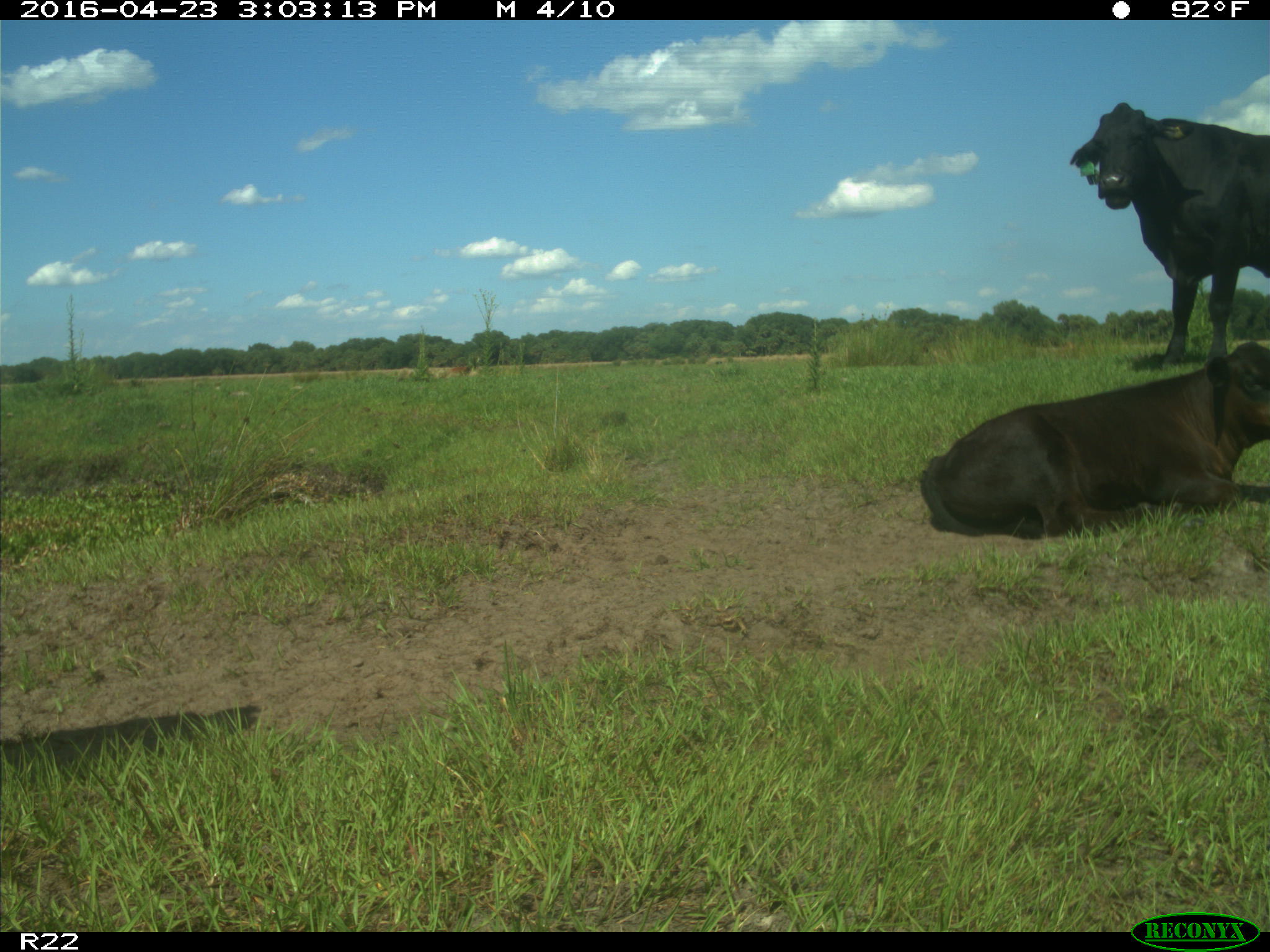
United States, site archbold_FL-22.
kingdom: Animalia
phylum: Chordata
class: Mammalia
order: Artiodactyla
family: Bovidae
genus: Bos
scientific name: Bos taurus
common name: domestic cow